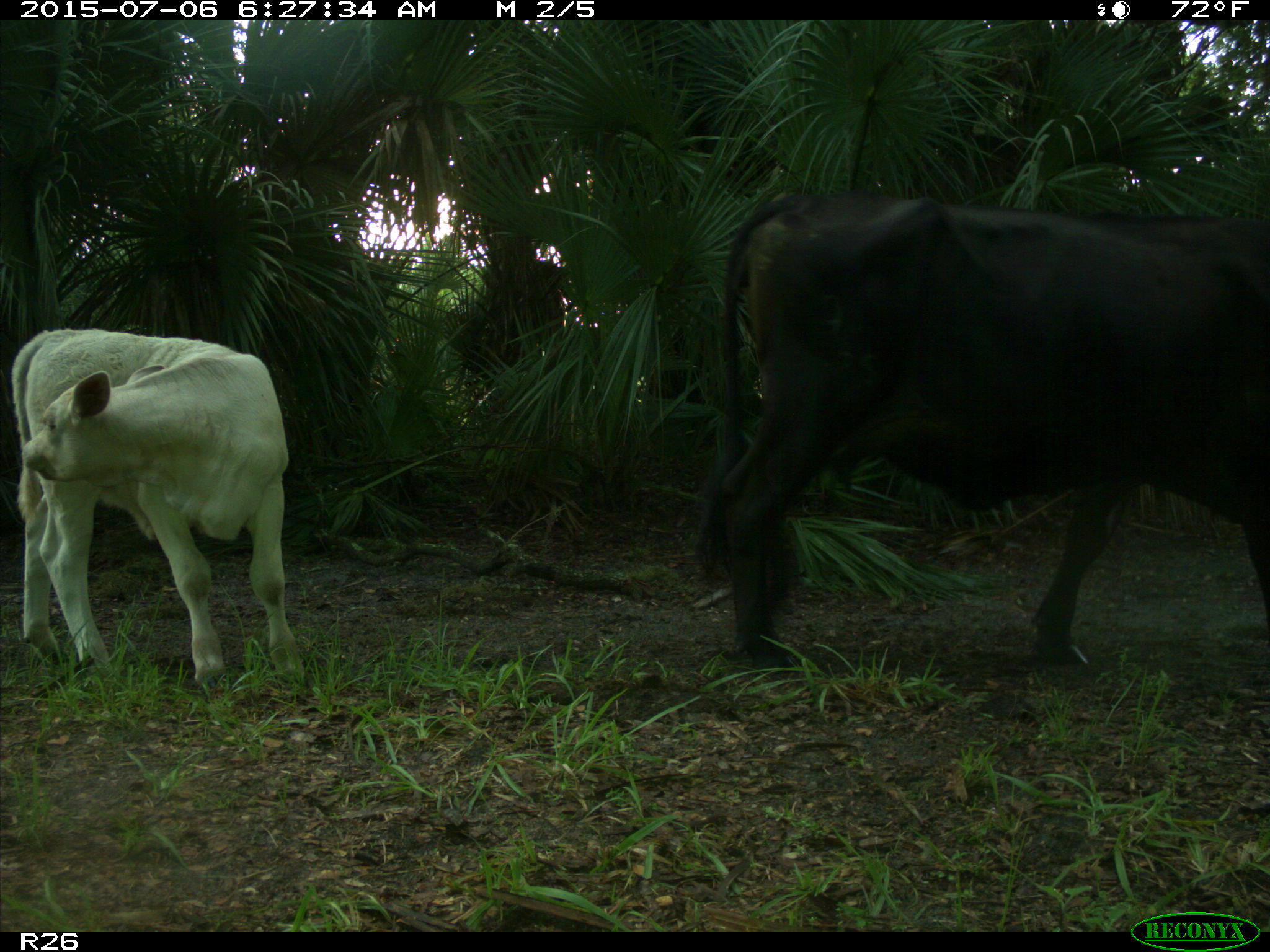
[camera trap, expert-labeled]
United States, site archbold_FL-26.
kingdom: Animalia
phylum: Chordata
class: Mammalia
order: Artiodactyla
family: Bovidae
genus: Bos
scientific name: Bos taurus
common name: domestic cow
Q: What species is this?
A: Bos taurus (domestic cow).